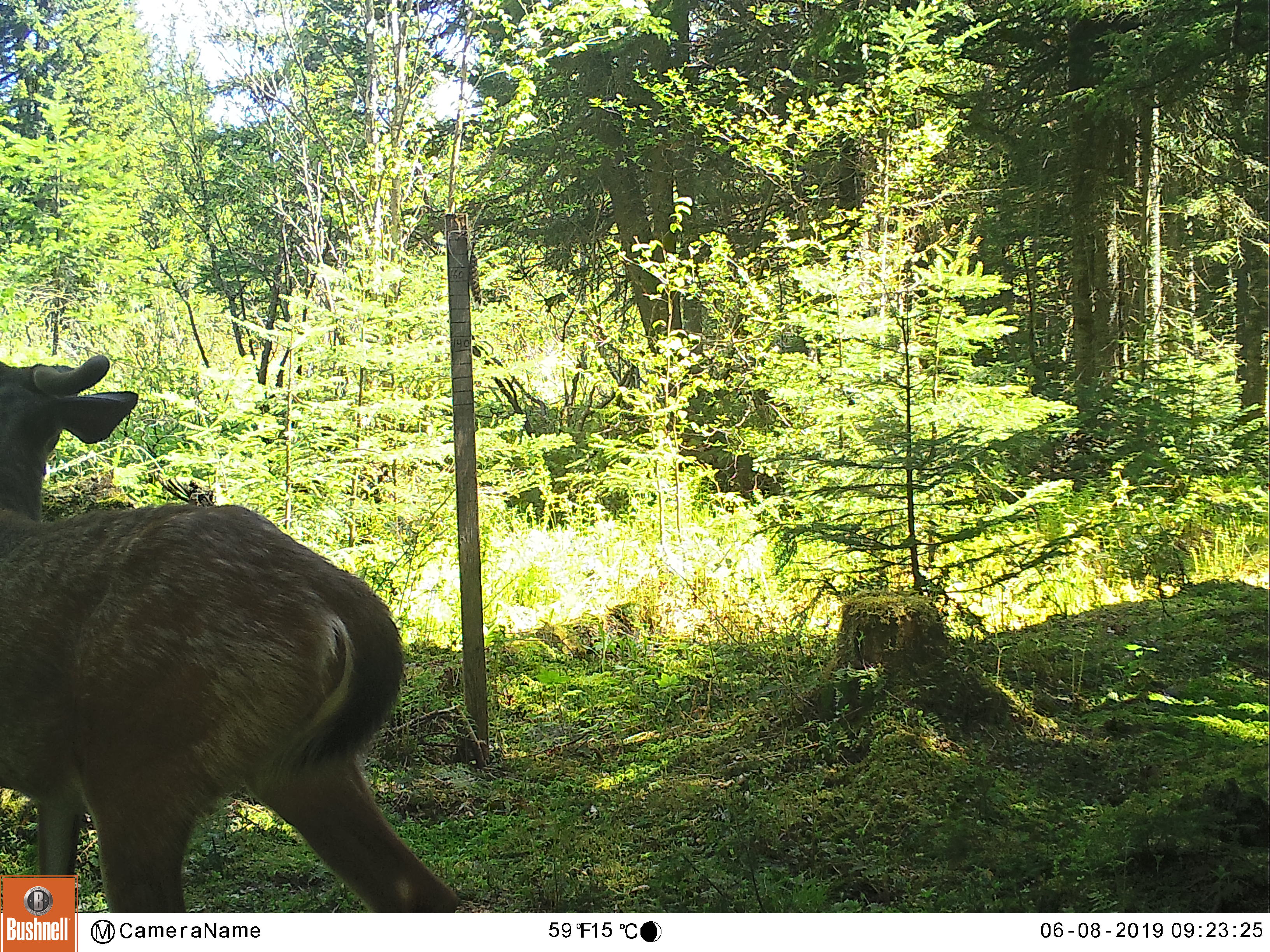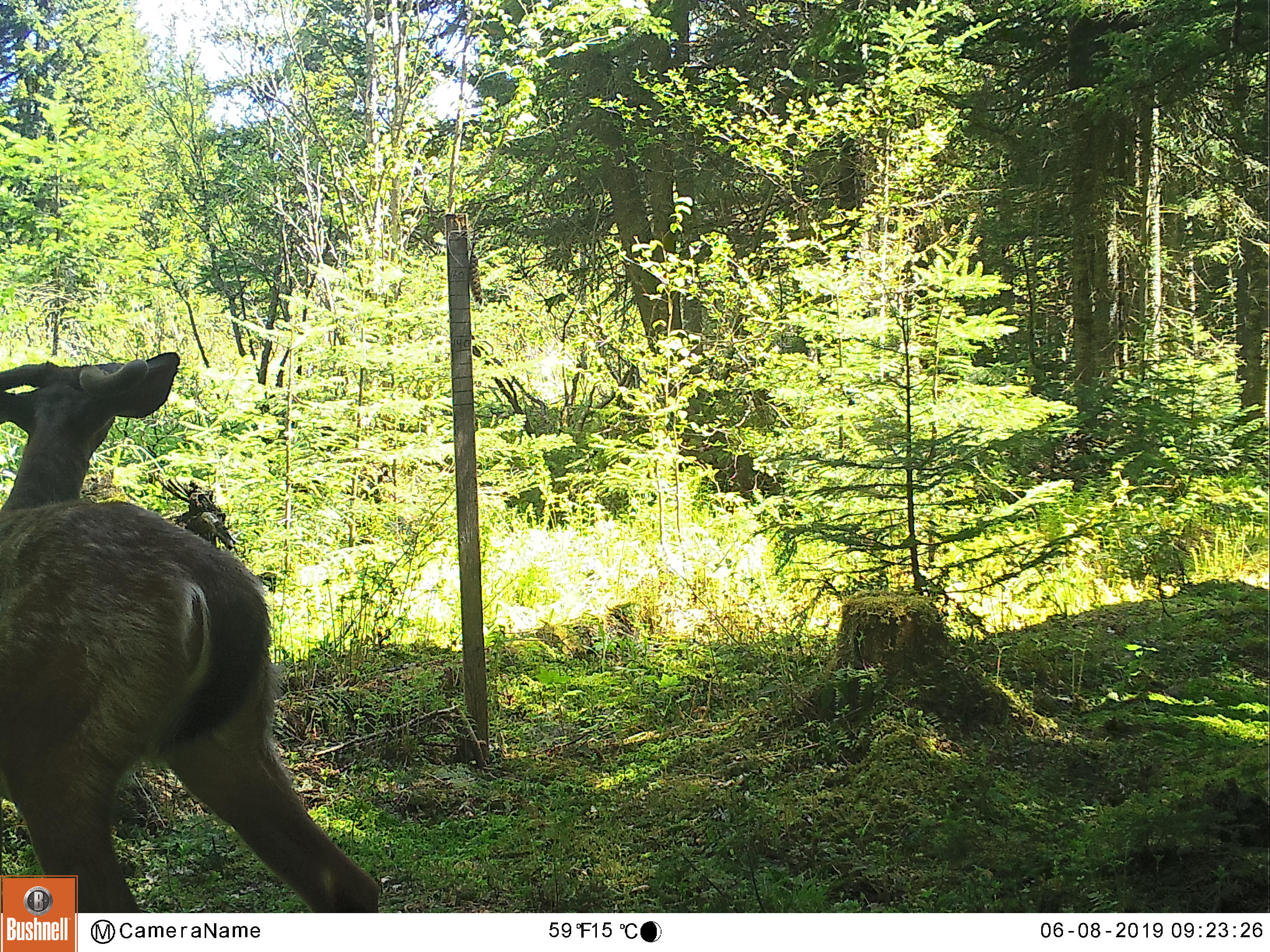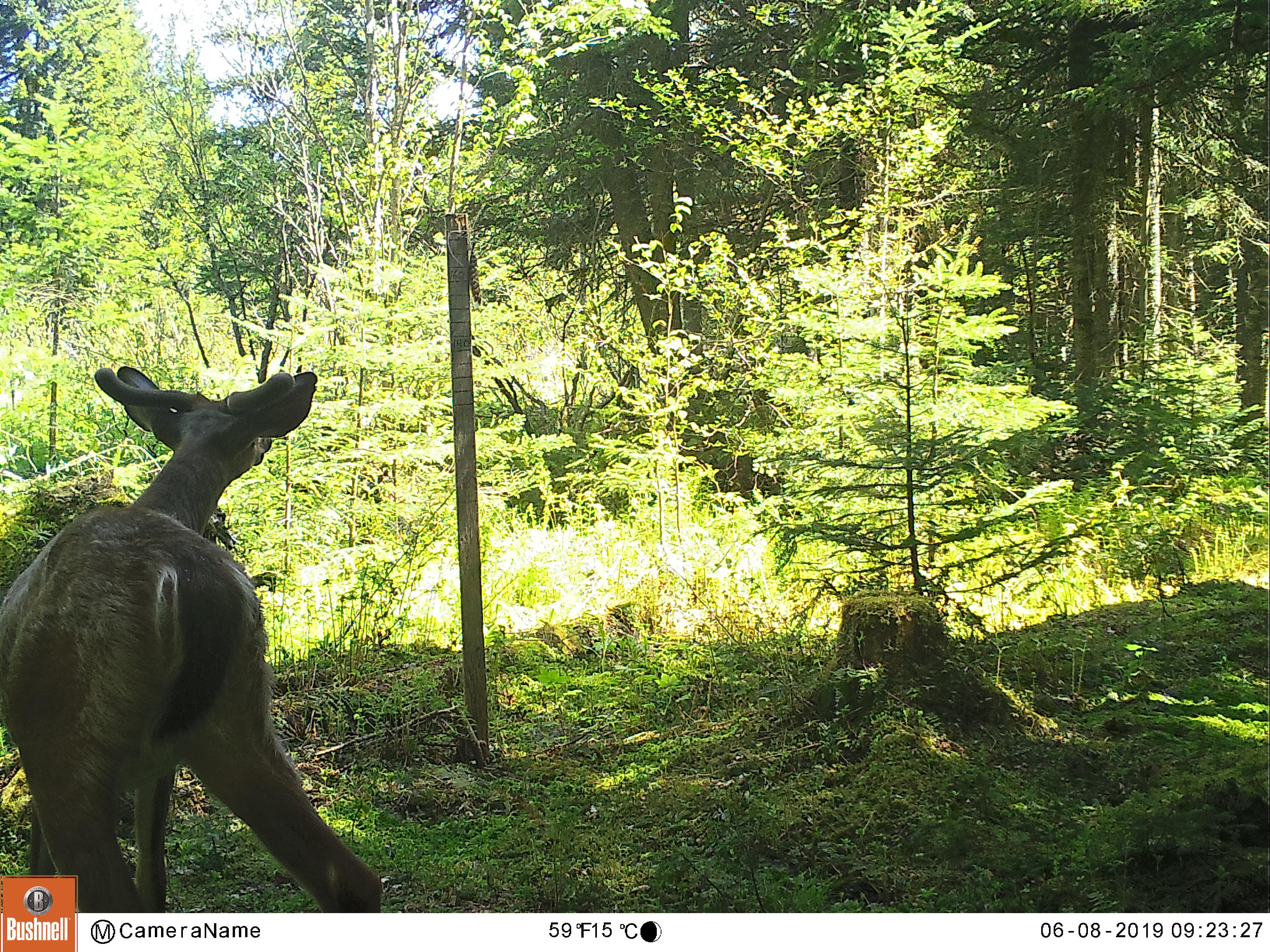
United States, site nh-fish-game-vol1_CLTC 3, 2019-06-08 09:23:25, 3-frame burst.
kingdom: Animalia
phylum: Chordata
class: Mammalia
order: Artiodactyla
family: Cervidae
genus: Odocoileus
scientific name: Odocoileus virginianus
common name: white-tailed deer